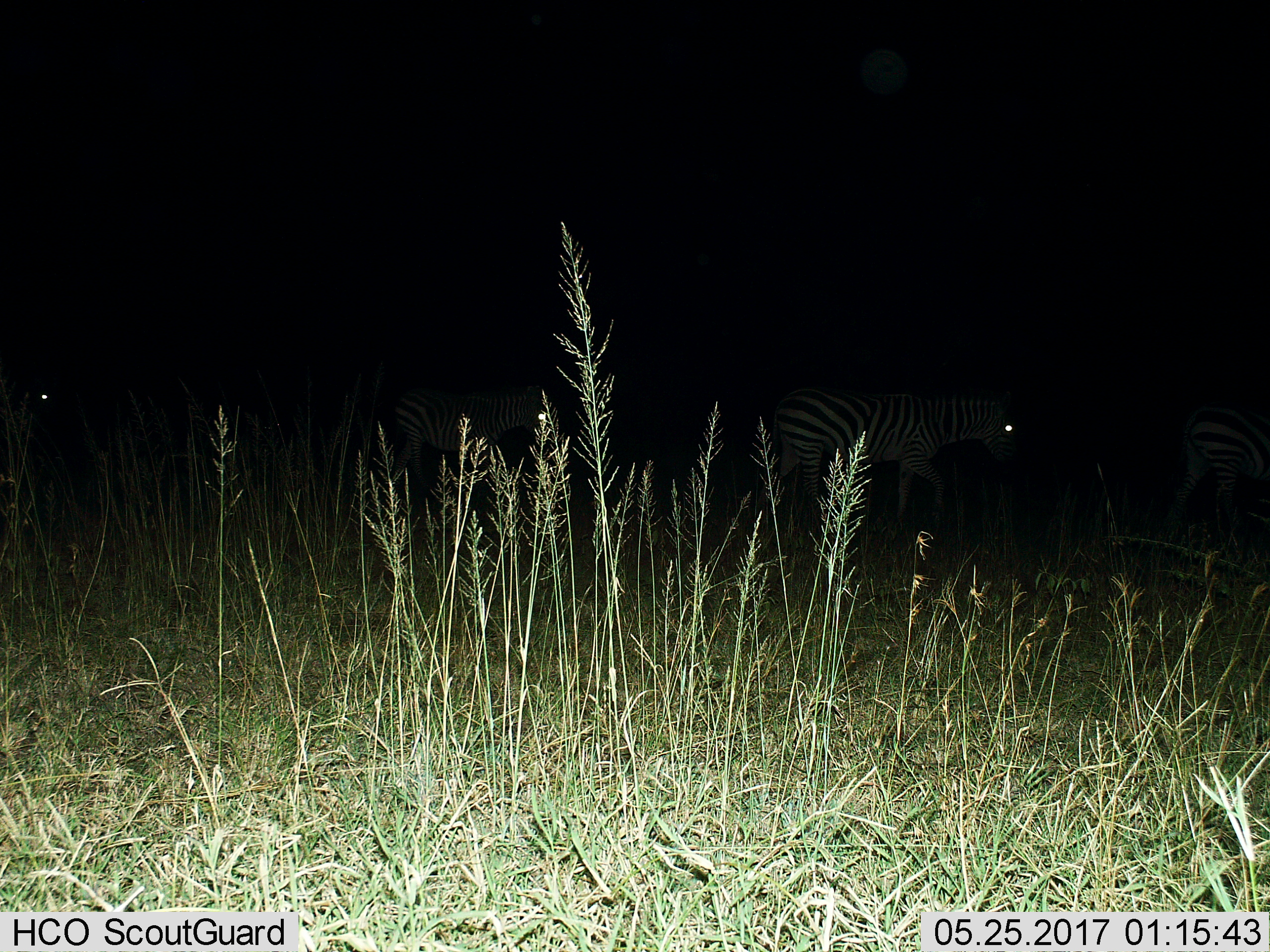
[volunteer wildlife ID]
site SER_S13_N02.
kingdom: Animalia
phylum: Chordata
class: Mammalia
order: Perissodactyla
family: Equidae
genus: Equus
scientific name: Equus quagga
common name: plains zebra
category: zebraplains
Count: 3.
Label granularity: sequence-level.